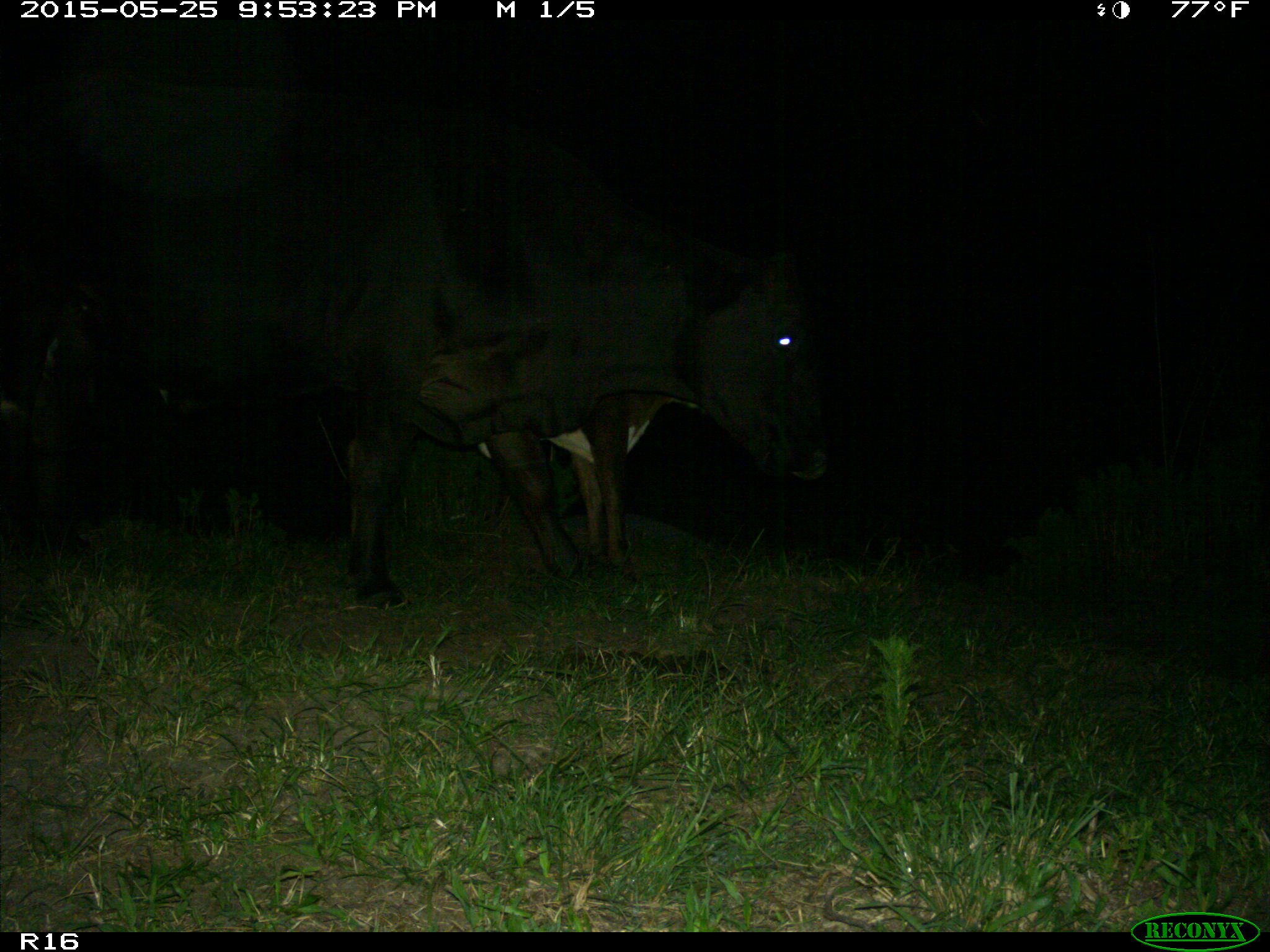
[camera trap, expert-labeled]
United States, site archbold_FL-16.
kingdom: Animalia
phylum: Chordata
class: Mammalia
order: Artiodactyla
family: Bovidae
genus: Bos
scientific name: Bos taurus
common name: domestic cow